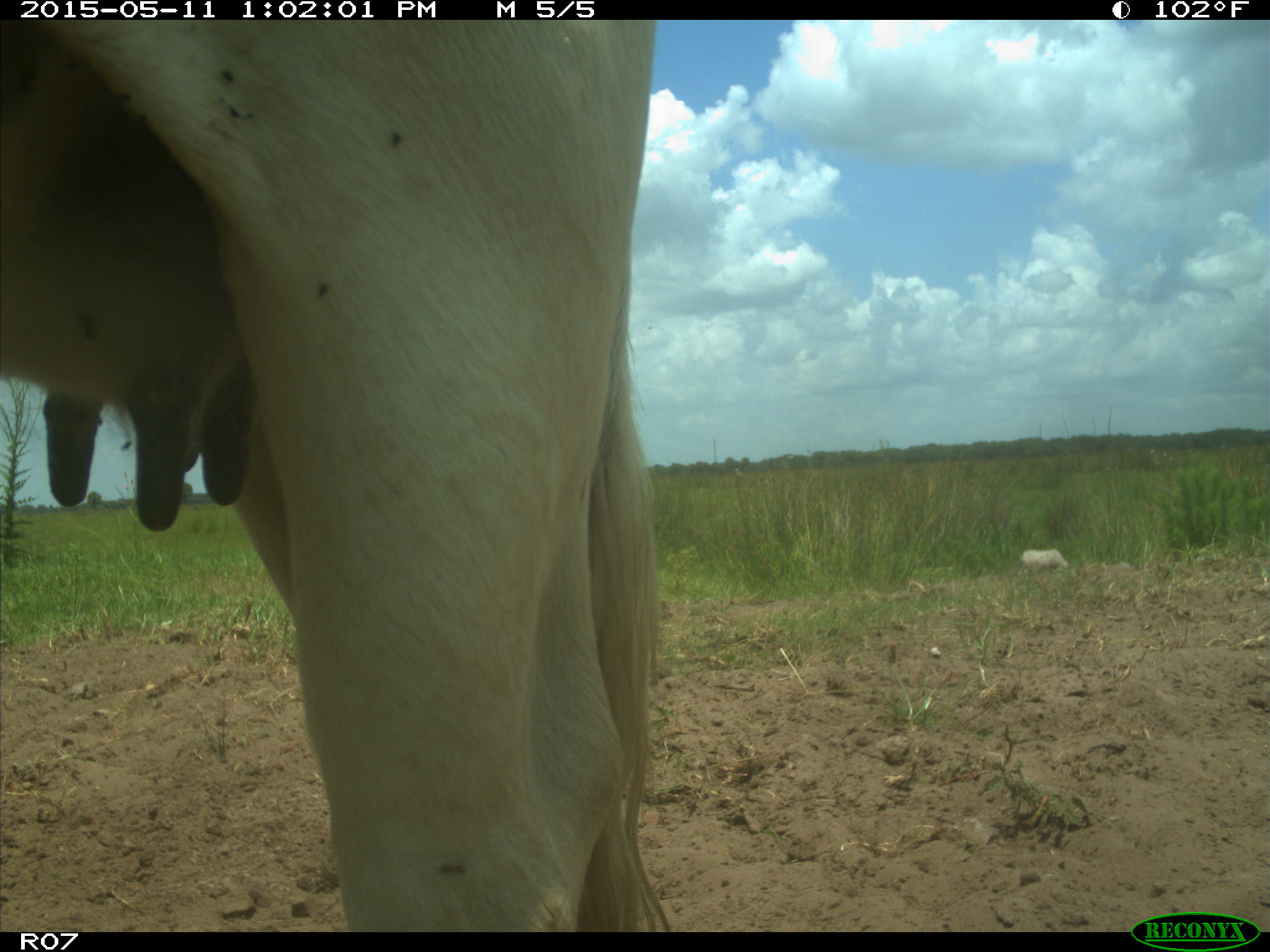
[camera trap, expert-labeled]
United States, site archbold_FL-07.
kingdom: Animalia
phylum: Chordata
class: Mammalia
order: Artiodactyla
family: Bovidae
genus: Bos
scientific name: Bos taurus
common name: domestic cow